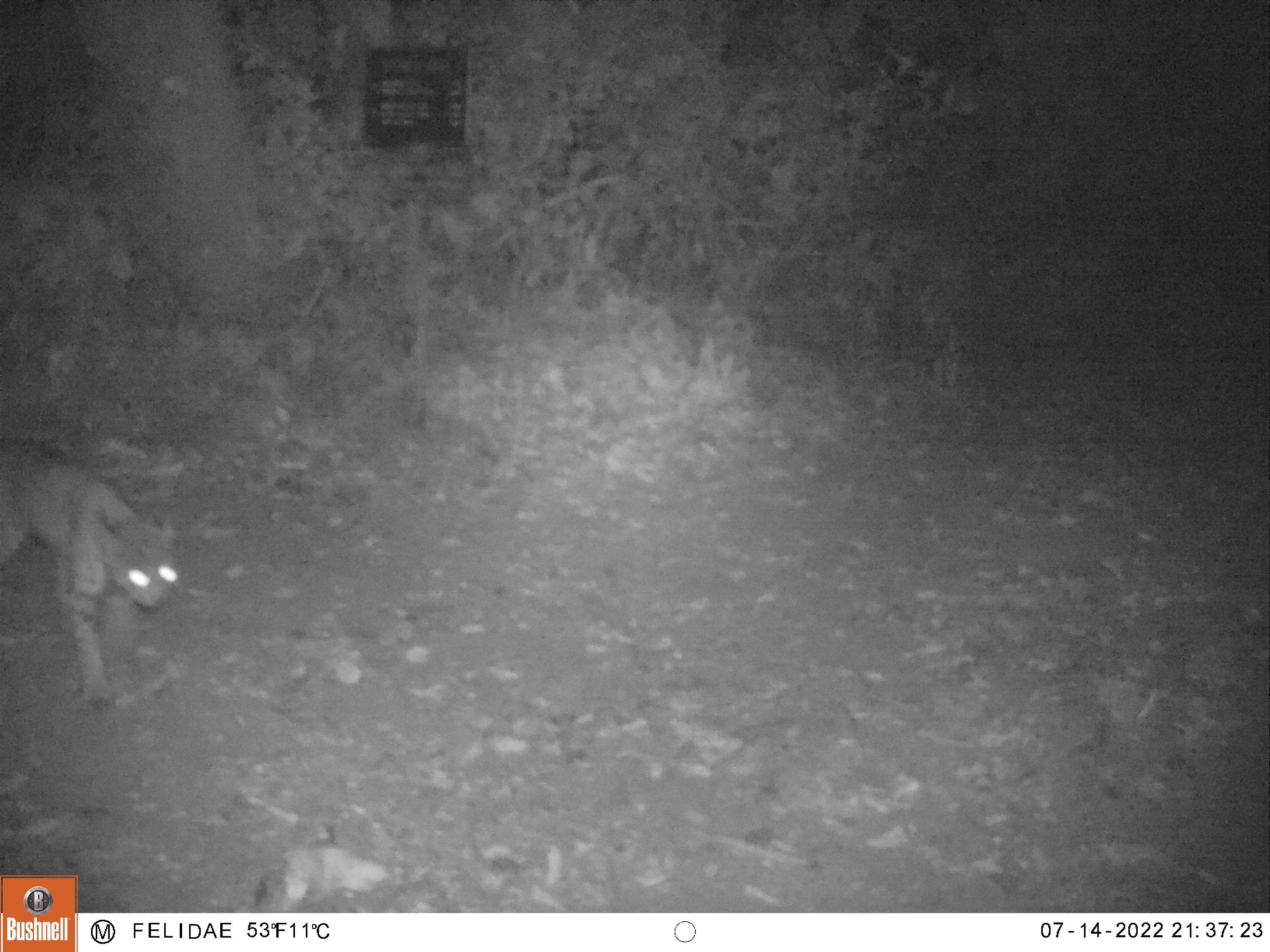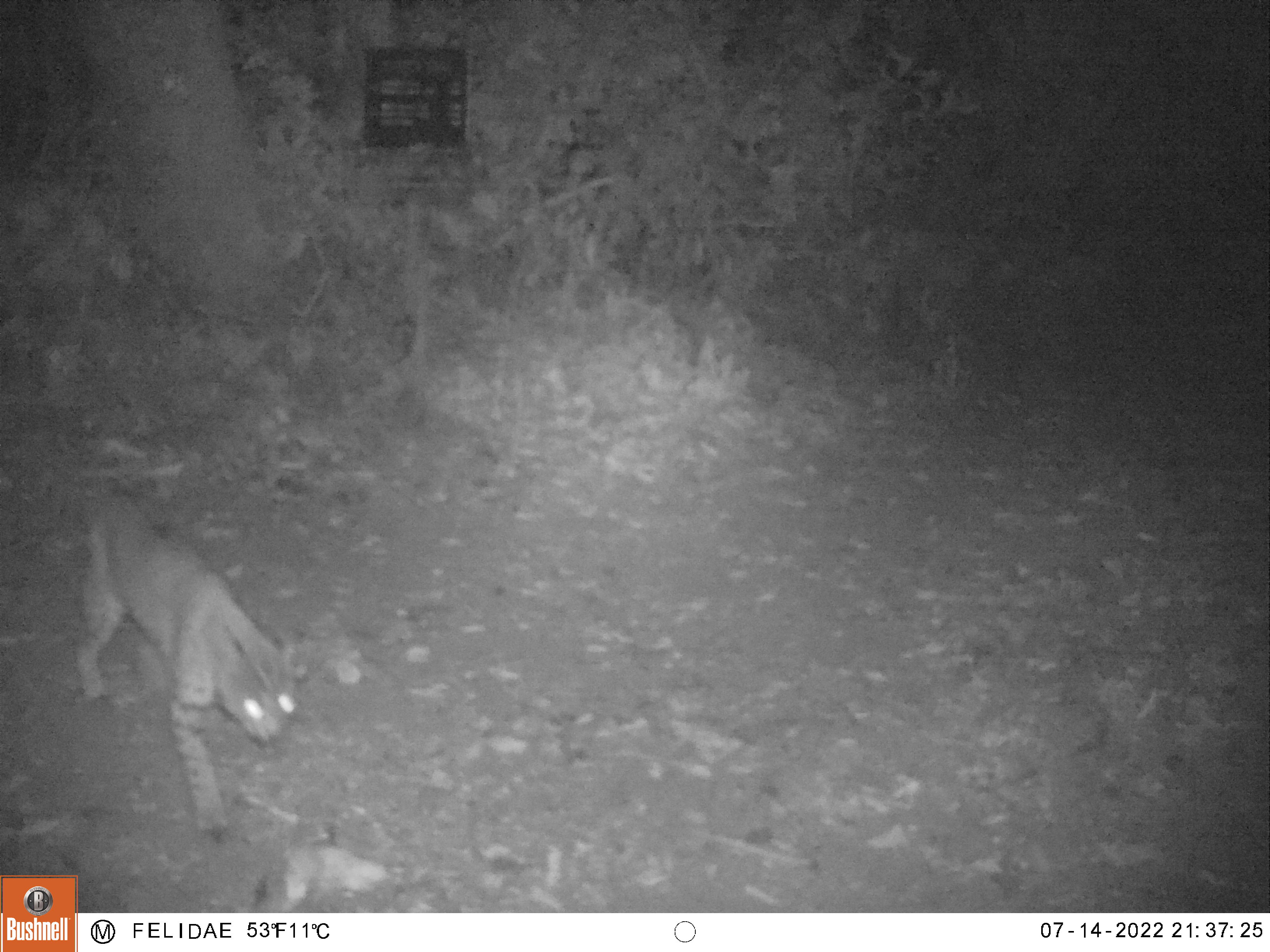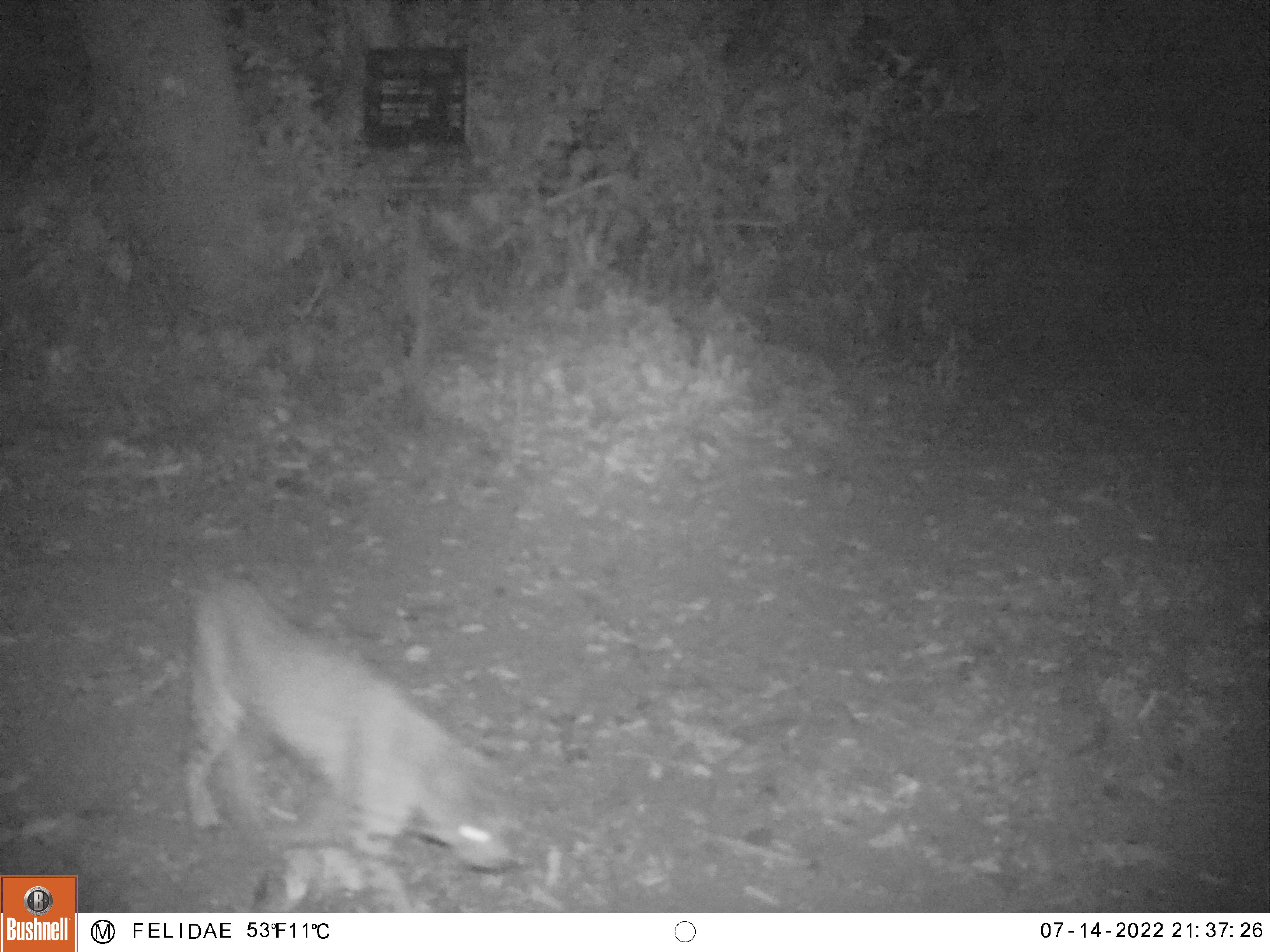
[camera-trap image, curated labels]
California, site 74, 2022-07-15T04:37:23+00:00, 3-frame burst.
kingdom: Animalia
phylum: Chordata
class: Mammalia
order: Carnivora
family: Felidae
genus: Lynx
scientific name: Lynx rufus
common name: bobcat